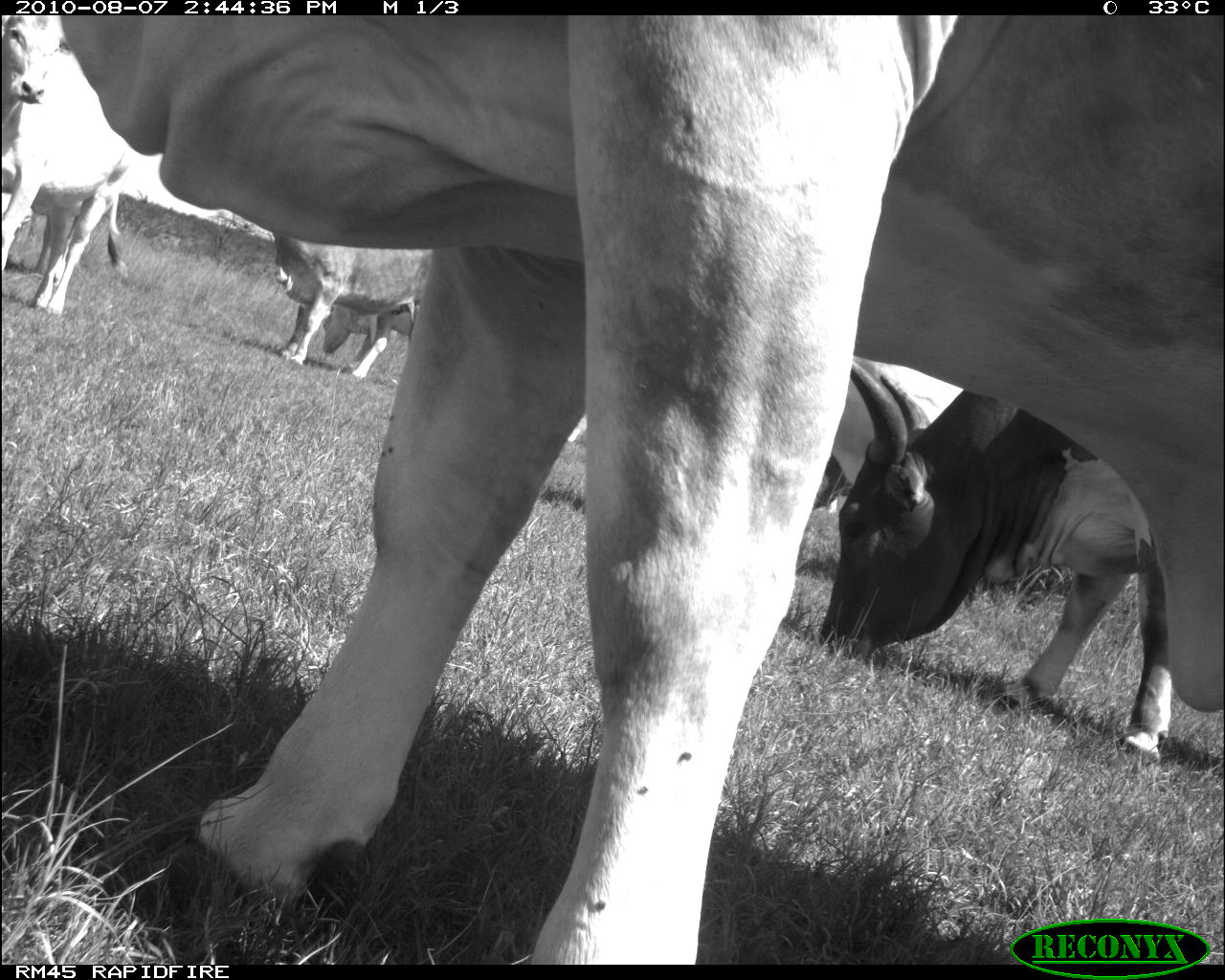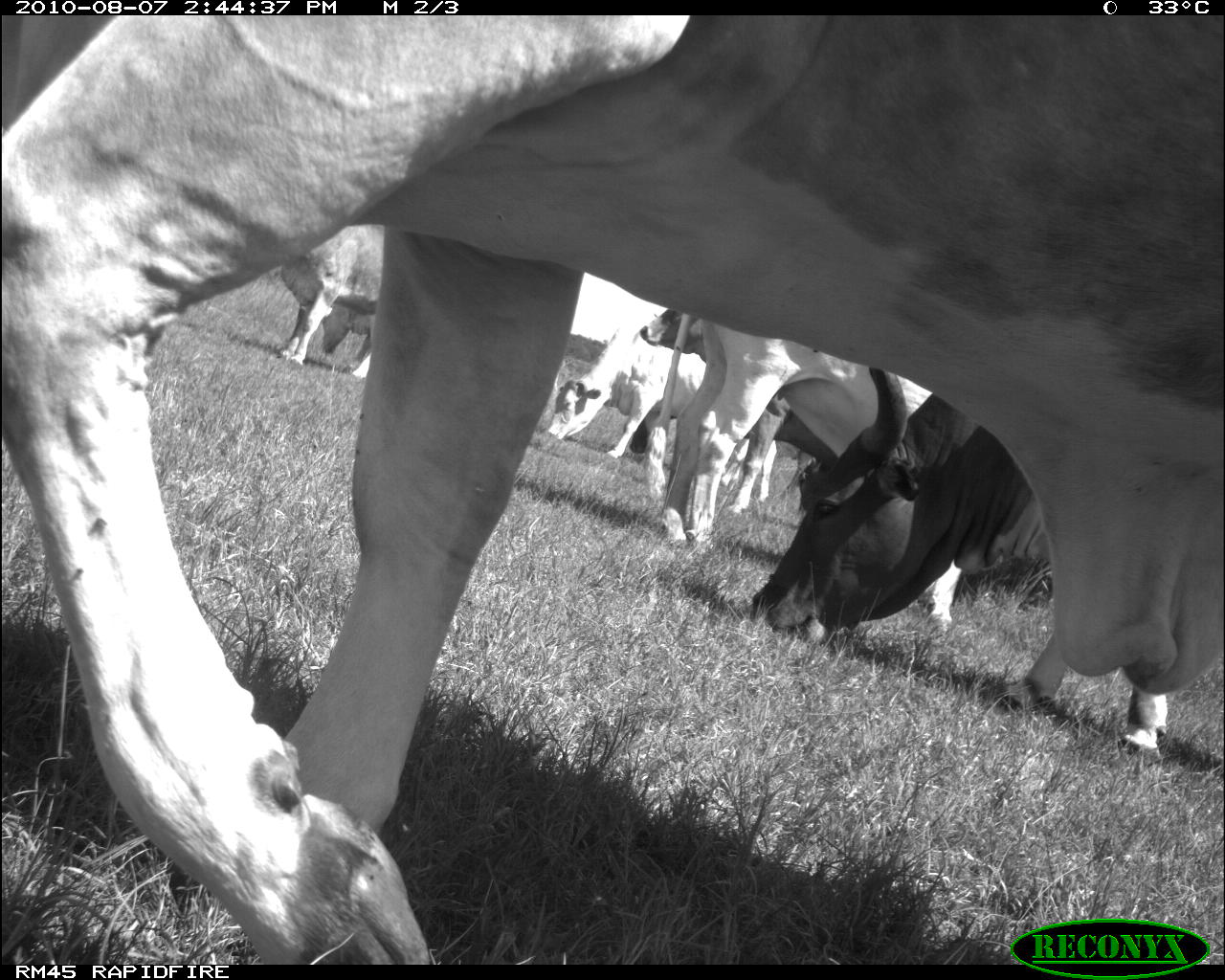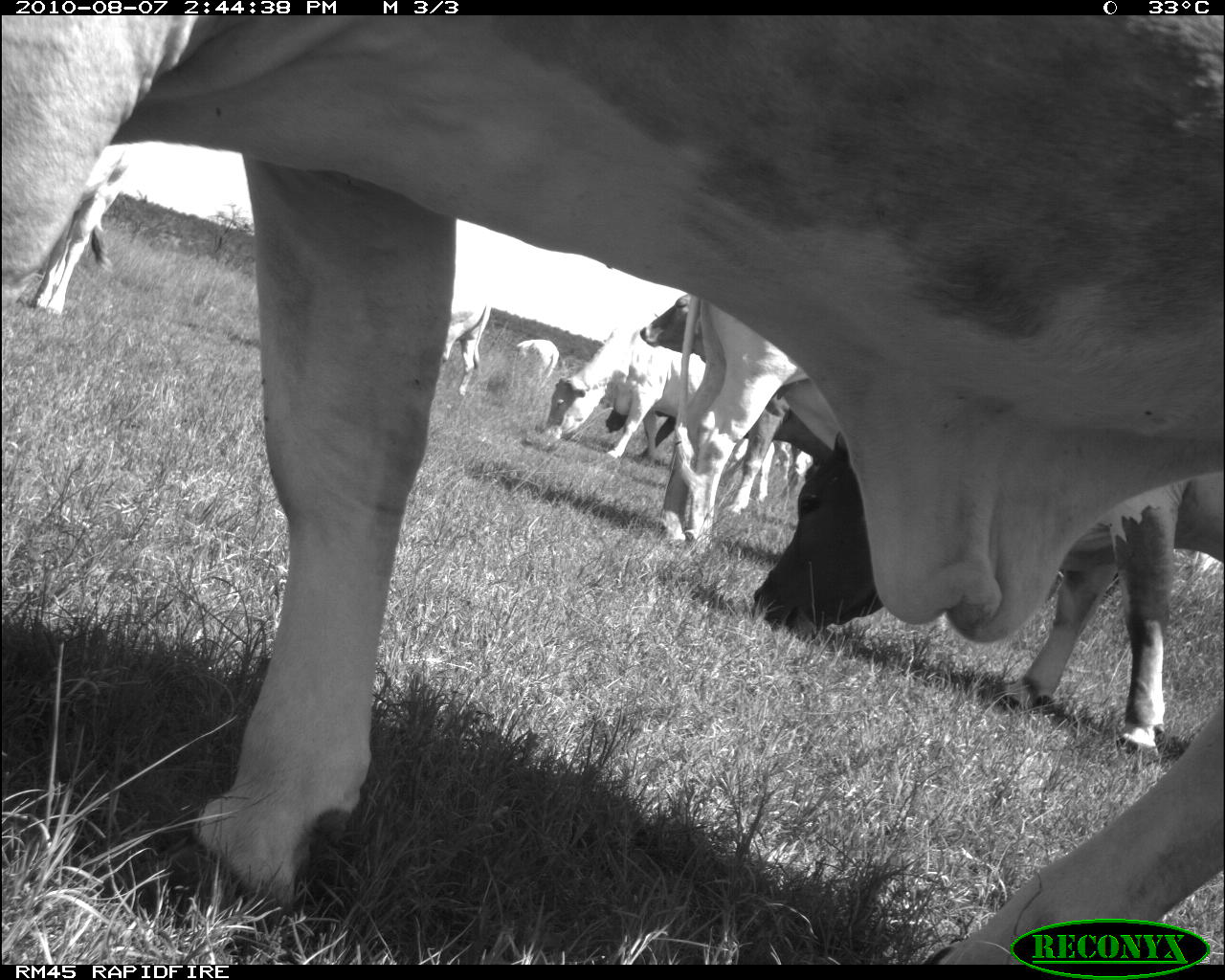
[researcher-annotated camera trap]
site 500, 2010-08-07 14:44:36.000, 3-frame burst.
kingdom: Animalia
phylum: Chordata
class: Mammalia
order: Artiodactyla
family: Bovidae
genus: Tragelaphus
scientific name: Tragelaphus oryx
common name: eland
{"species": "Tragelaphus oryx (eland)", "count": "6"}